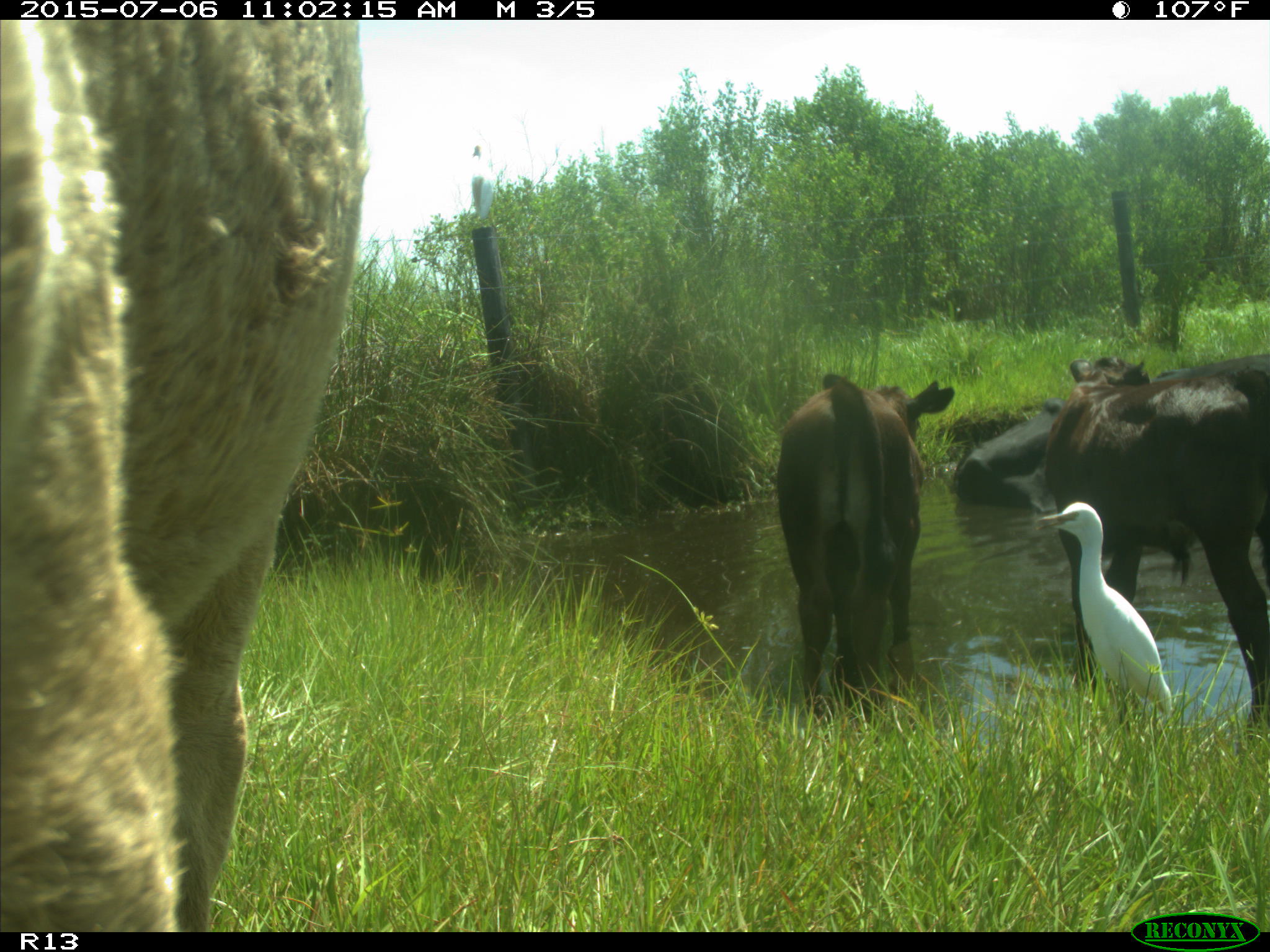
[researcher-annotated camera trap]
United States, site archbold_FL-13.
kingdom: Animalia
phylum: Chordata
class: Mammalia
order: Artiodactyla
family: Bovidae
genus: Bos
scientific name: Bos taurus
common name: domestic cow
Bos taurus (domestic cow).